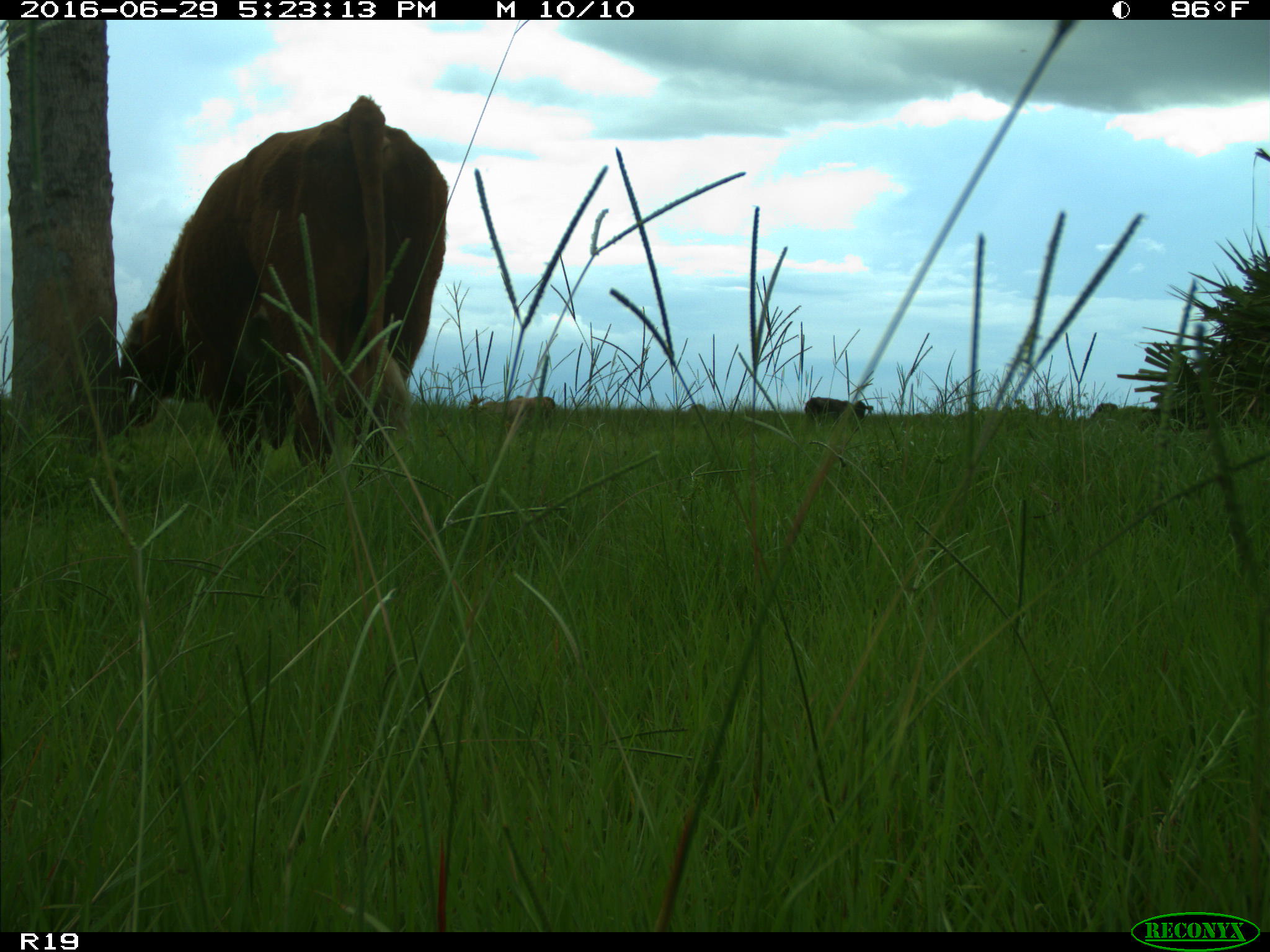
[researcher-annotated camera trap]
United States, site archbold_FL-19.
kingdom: Animalia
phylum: Chordata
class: Mammalia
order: Artiodactyla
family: Bovidae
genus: Bos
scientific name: Bos taurus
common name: domestic cow